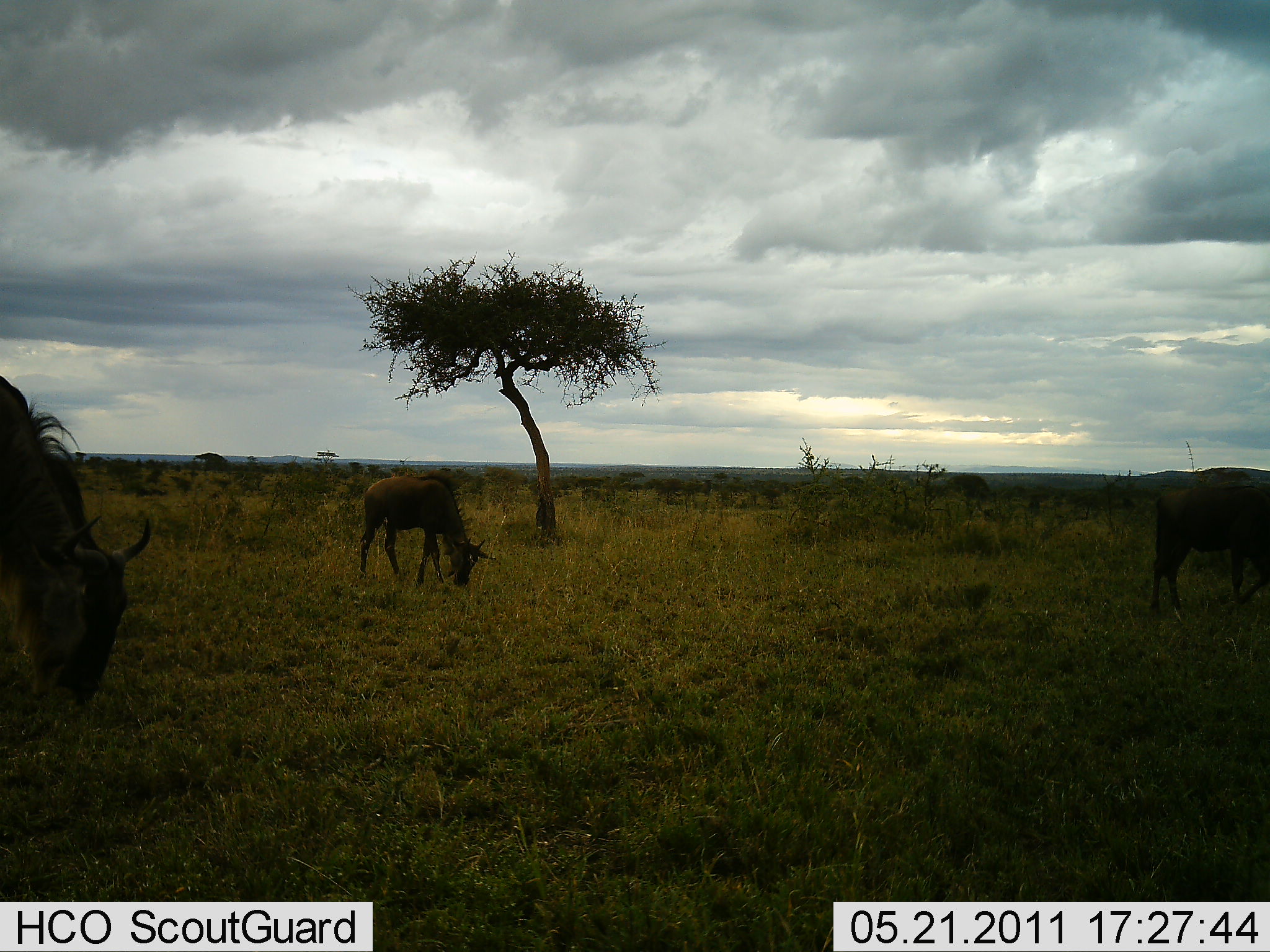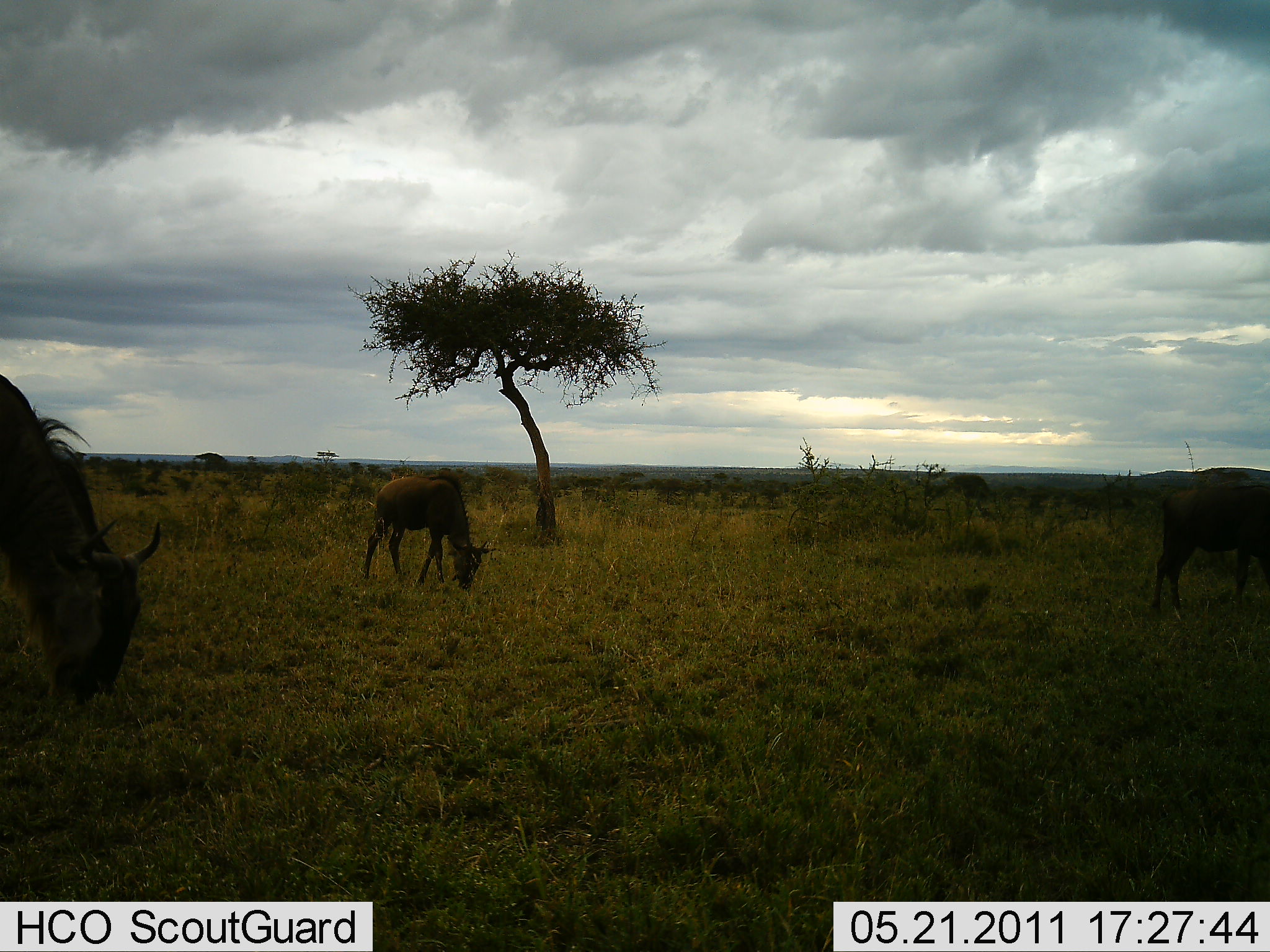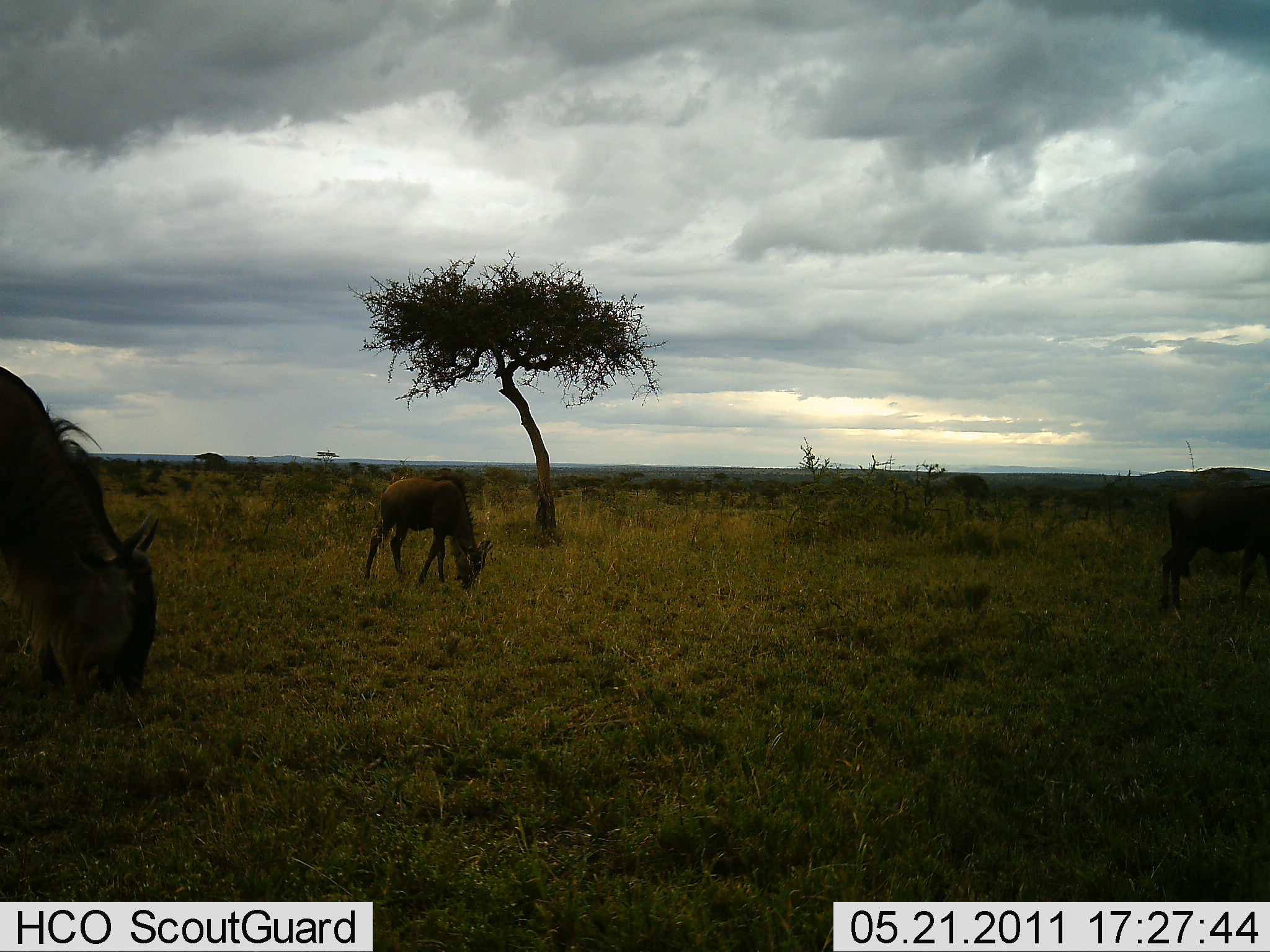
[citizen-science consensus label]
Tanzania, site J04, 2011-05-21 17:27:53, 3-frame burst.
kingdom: Animalia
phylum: Chordata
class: Mammalia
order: Artiodactyla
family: Bovidae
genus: Connochaetes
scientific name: Connochaetes taurinus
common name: blue wildebeest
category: wildebeest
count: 3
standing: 50%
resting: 0%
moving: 0%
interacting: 0%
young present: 20%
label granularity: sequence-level